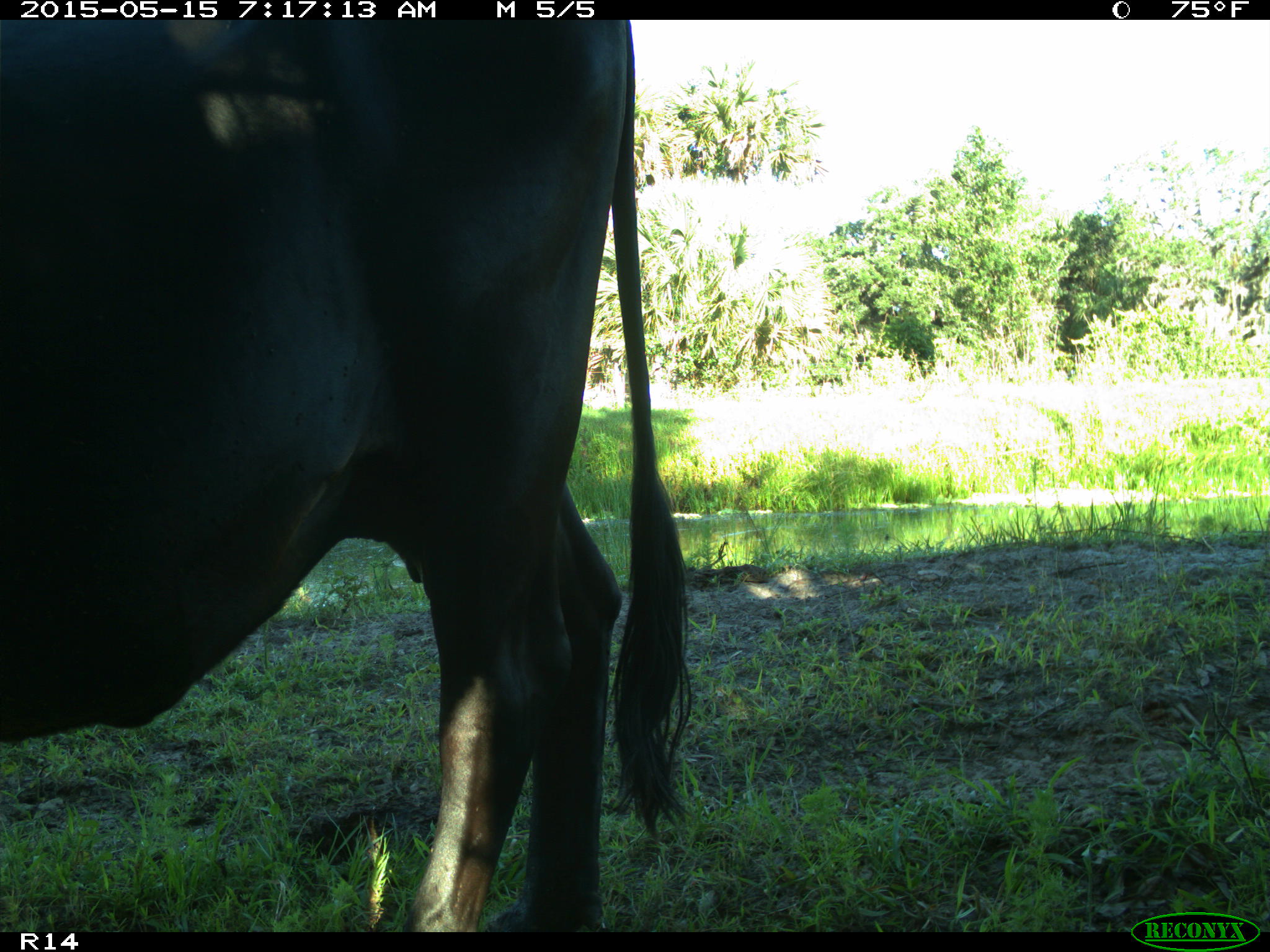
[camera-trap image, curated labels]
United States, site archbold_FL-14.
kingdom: Animalia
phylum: Chordata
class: Mammalia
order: Artiodactyla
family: Bovidae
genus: Bos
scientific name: Bos taurus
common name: domestic cow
Bos taurus (domestic cow).